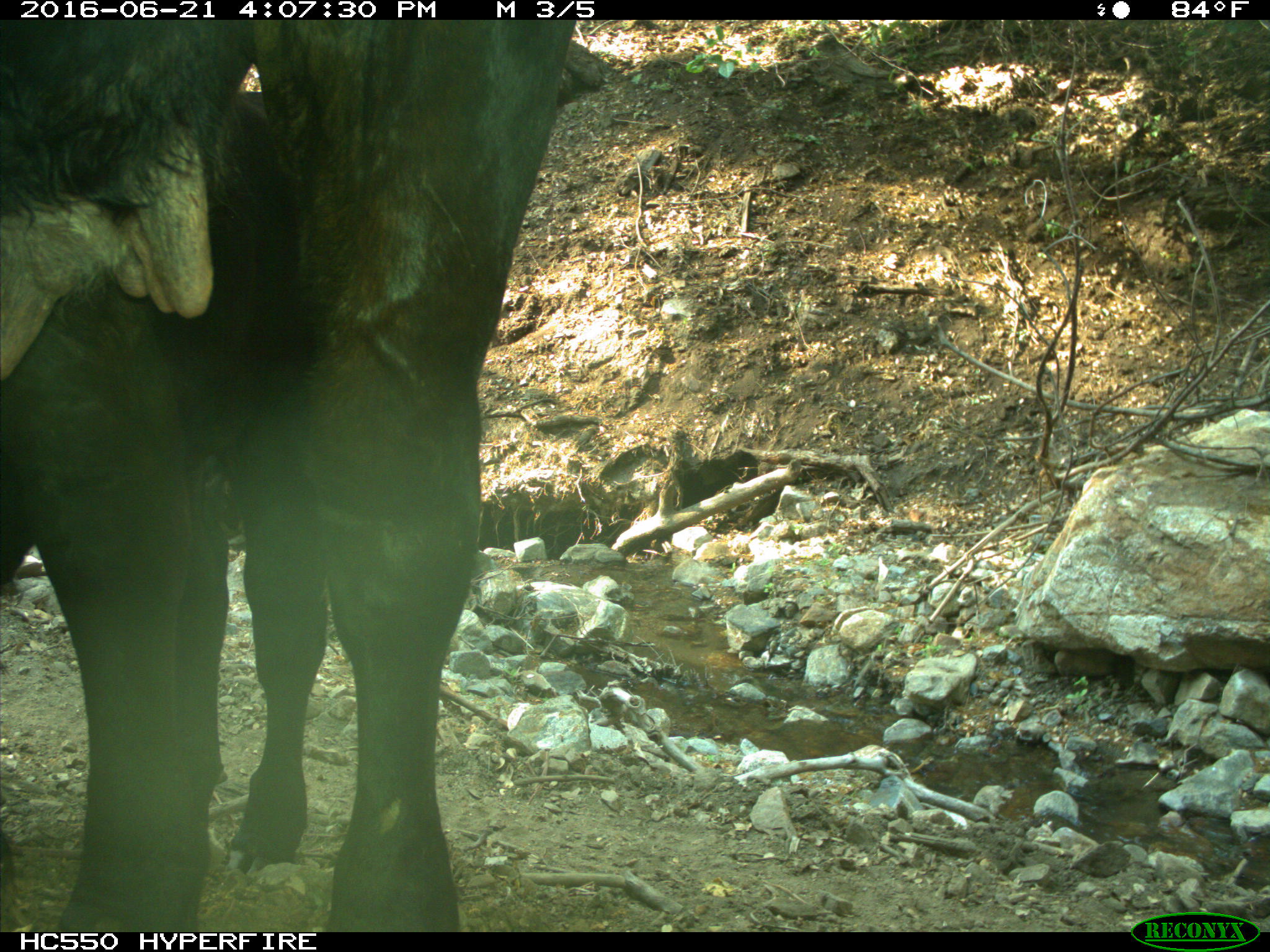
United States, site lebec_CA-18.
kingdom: Animalia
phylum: Chordata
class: Mammalia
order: Artiodactyla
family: Bovidae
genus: Bos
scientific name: Bos taurus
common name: domestic cow